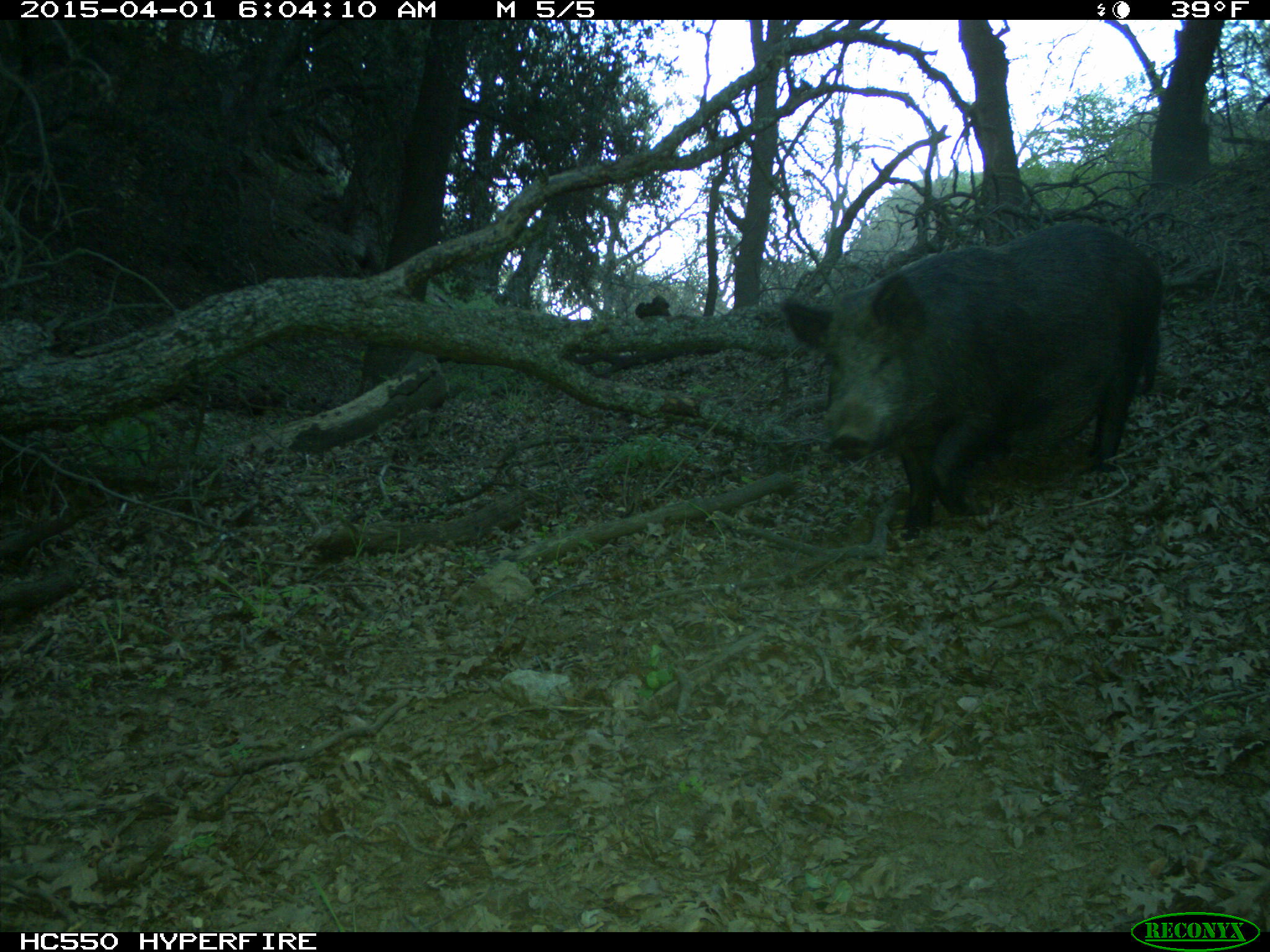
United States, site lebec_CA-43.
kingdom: Animalia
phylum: Chordata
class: Mammalia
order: Artiodactyla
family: Suidae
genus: Sus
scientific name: Sus scrofa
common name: wild boar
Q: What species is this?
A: Sus scrofa (wild boar).